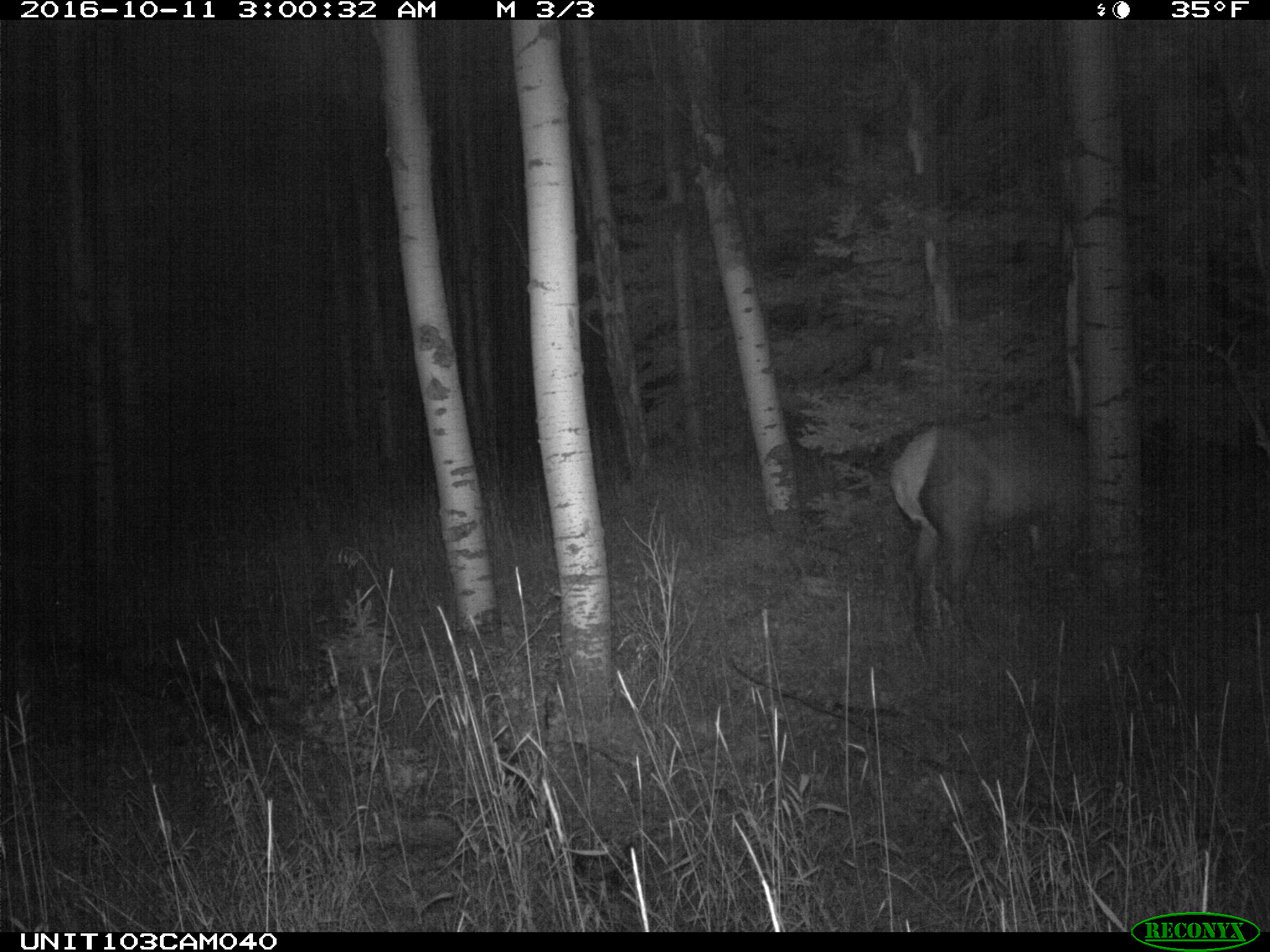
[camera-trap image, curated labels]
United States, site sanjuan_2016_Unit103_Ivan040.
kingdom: Animalia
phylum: Chordata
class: Mammalia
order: Artiodactyla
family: Cervidae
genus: Cervus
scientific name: Cervus elaphus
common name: red deer